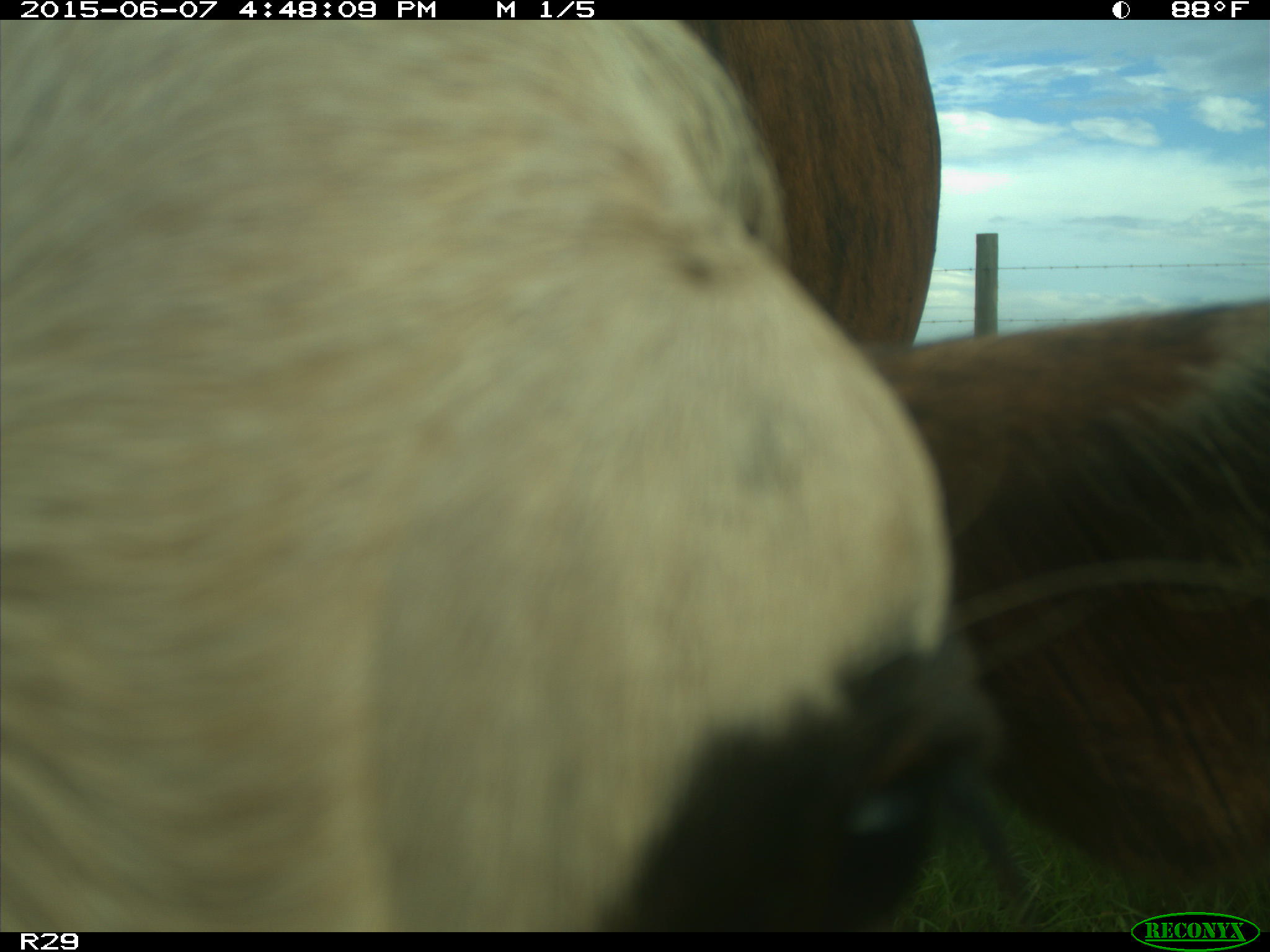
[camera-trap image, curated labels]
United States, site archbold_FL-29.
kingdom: Animalia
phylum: Chordata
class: Mammalia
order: Artiodactyla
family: Bovidae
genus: Bos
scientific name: Bos taurus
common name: domestic cow